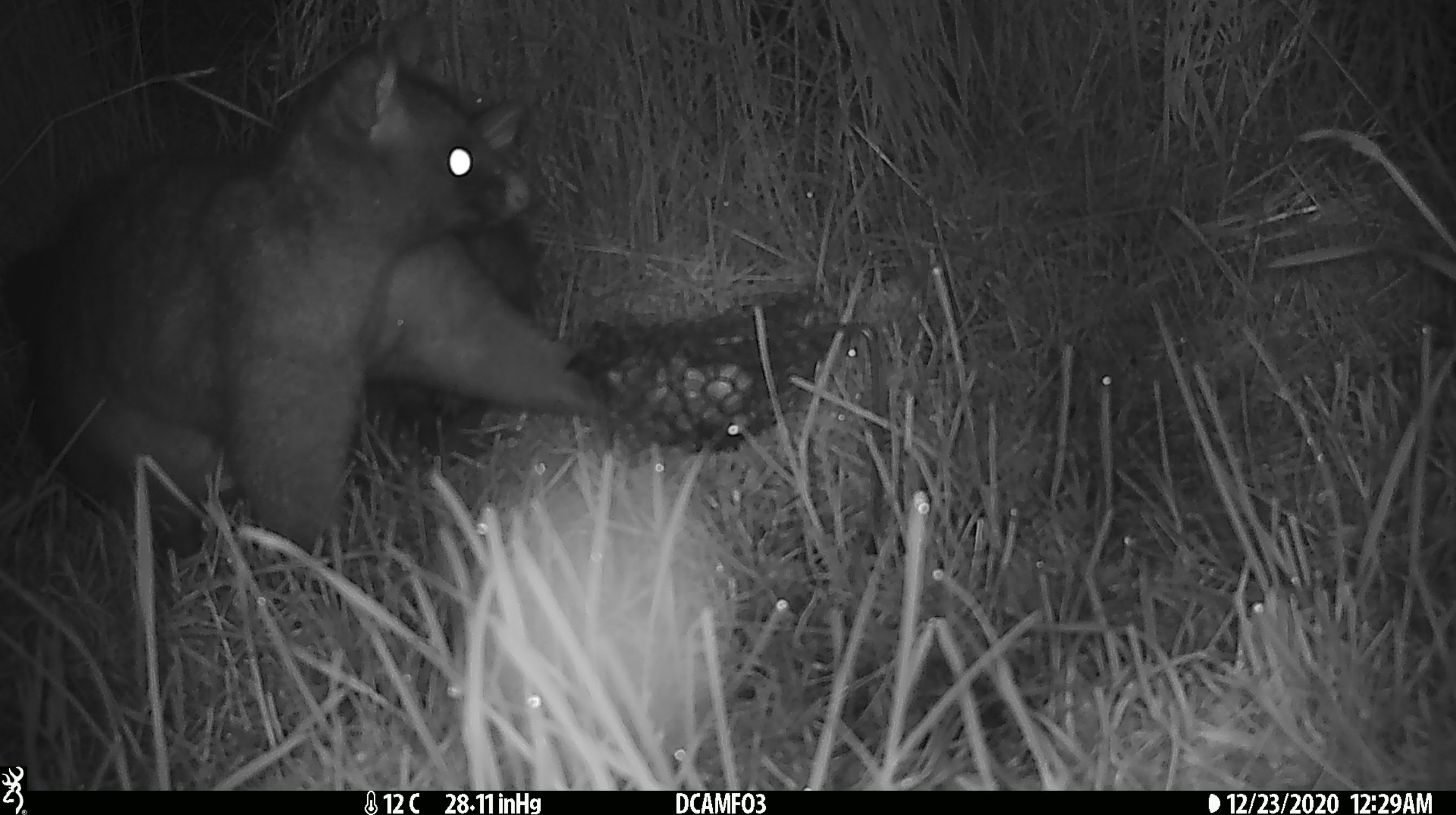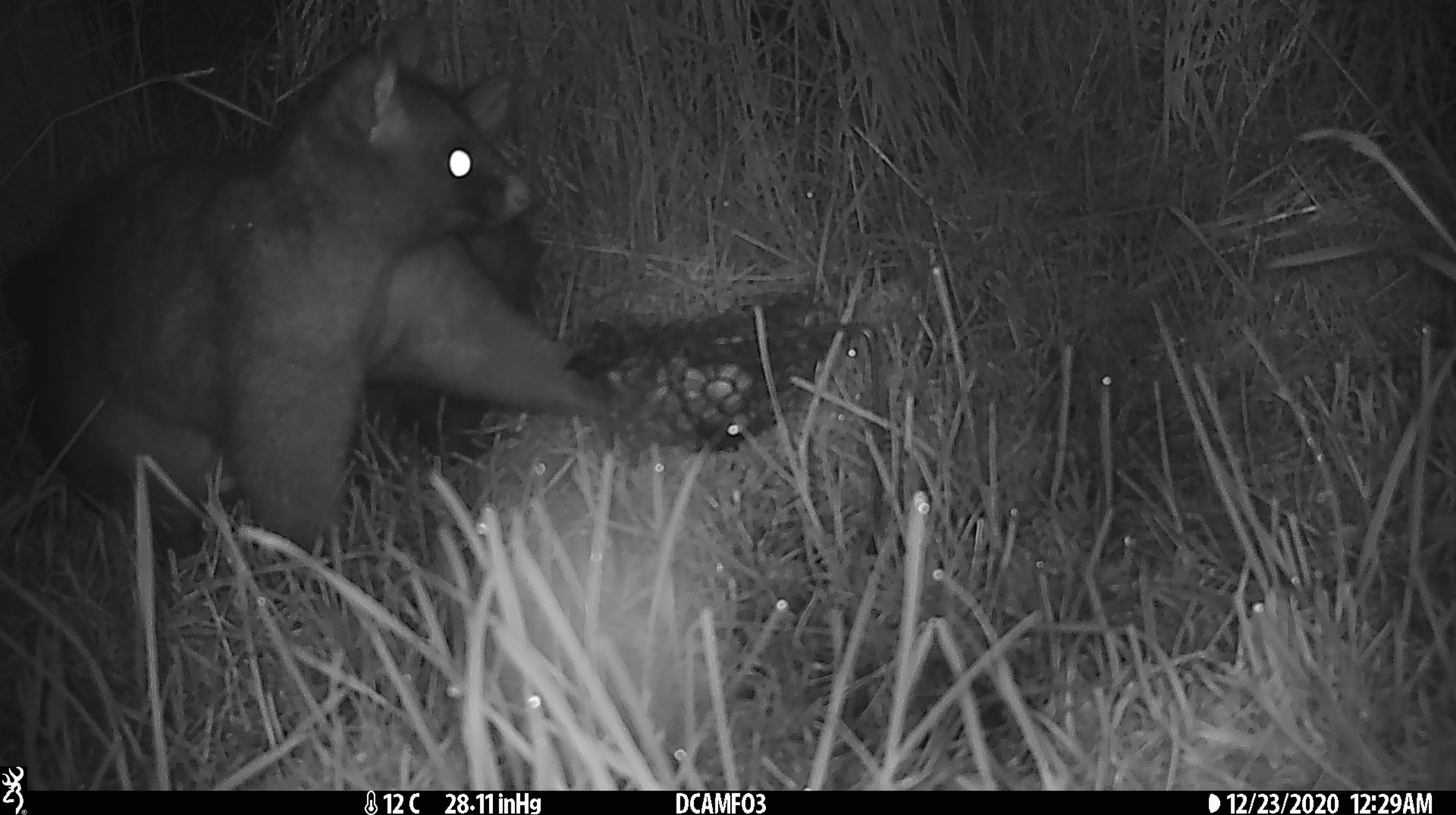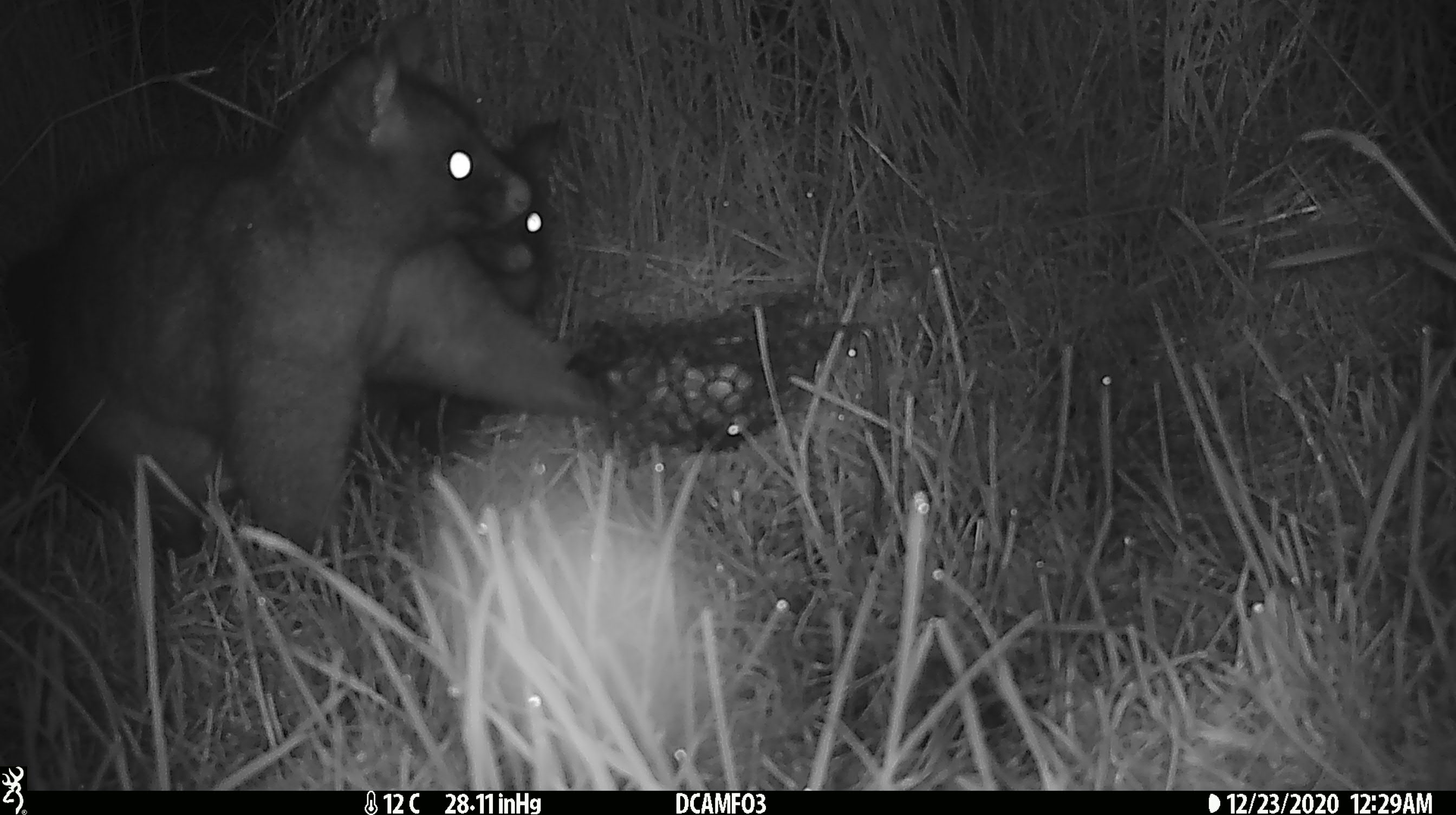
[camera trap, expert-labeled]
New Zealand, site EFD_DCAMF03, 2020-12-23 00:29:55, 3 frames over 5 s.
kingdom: Animalia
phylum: Chordata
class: Mammalia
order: Diprotodontia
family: Phalangeridae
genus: Trichosurus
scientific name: Trichosurus vulpecula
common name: common brushtail possum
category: possum